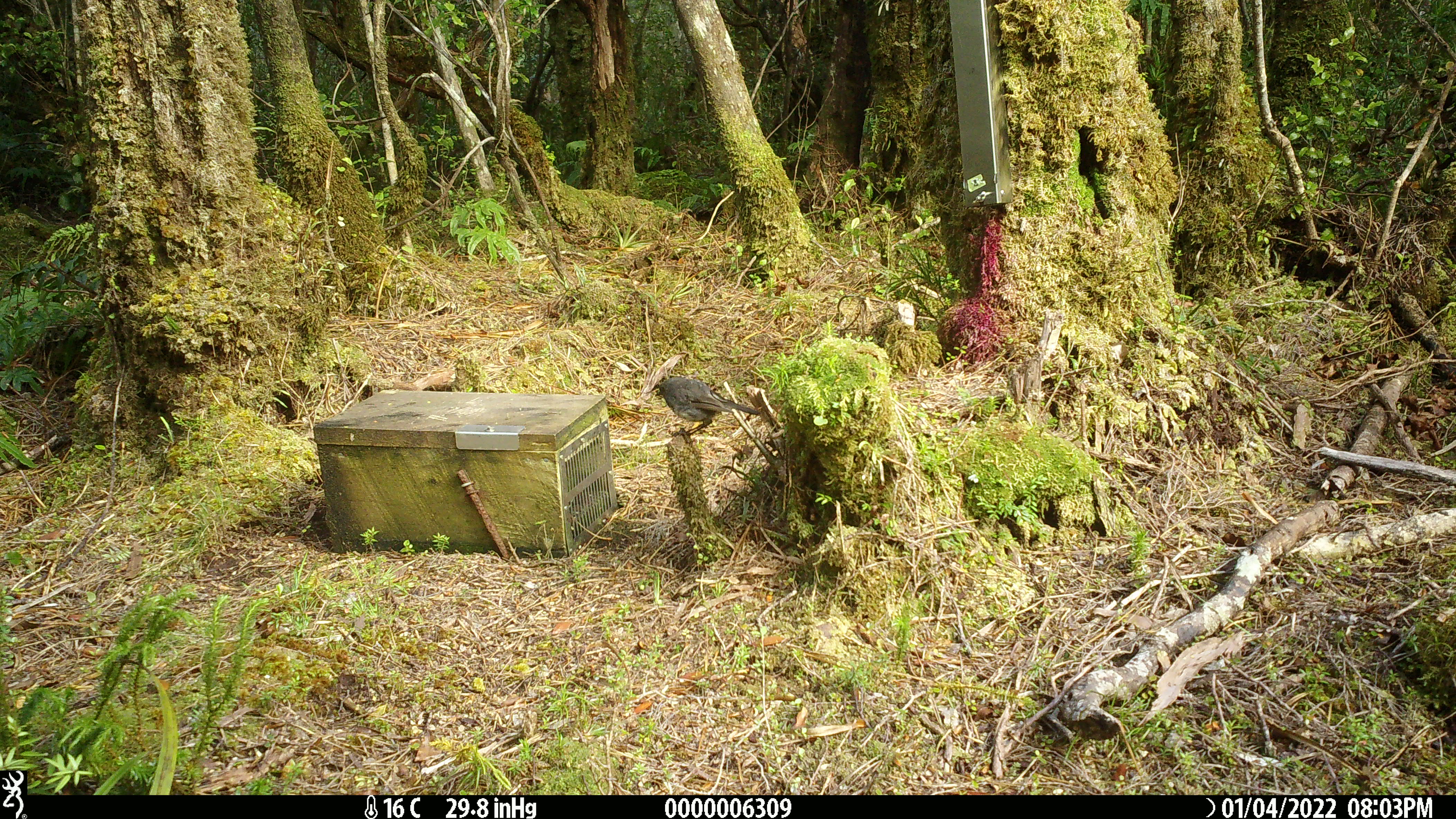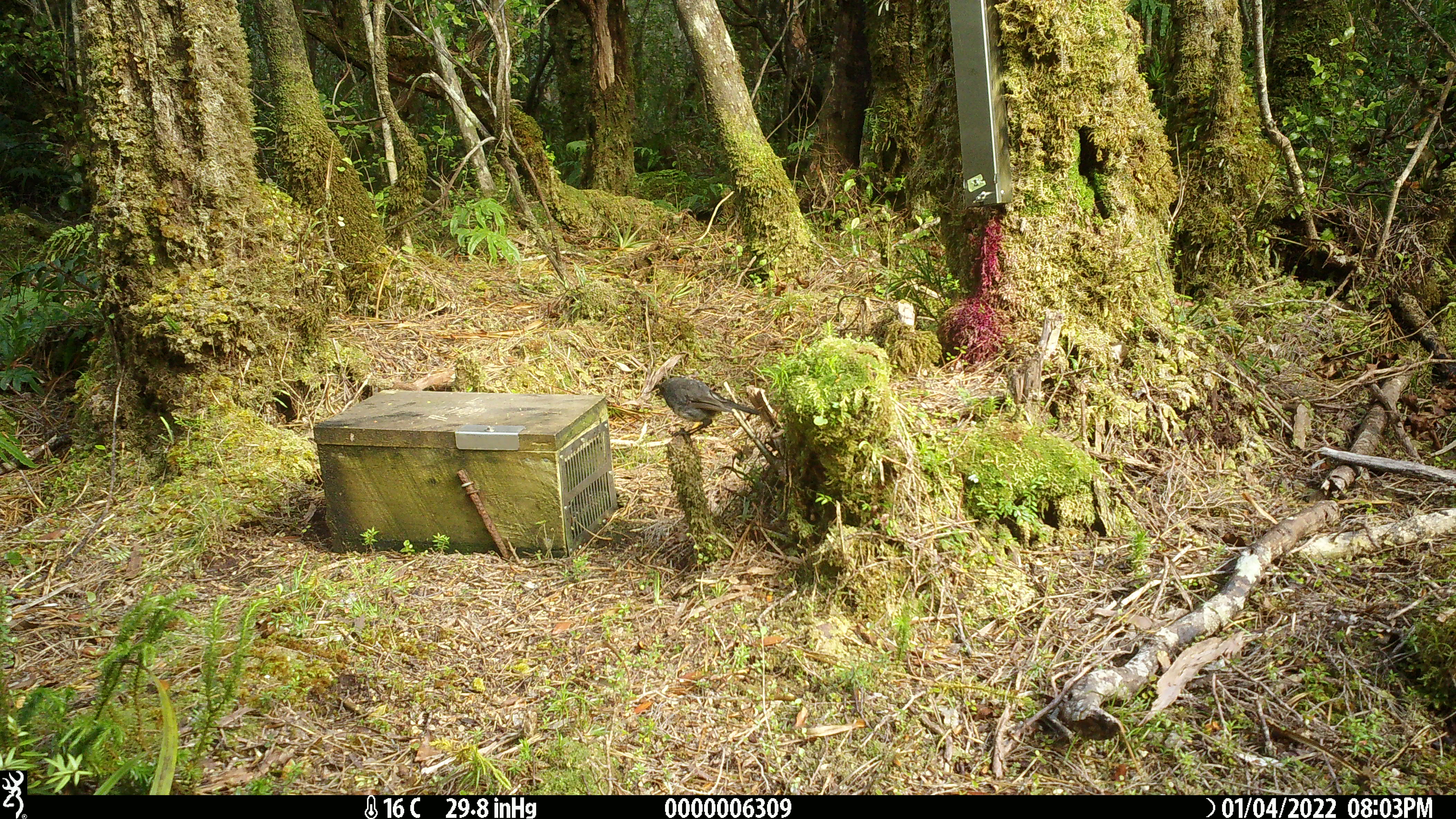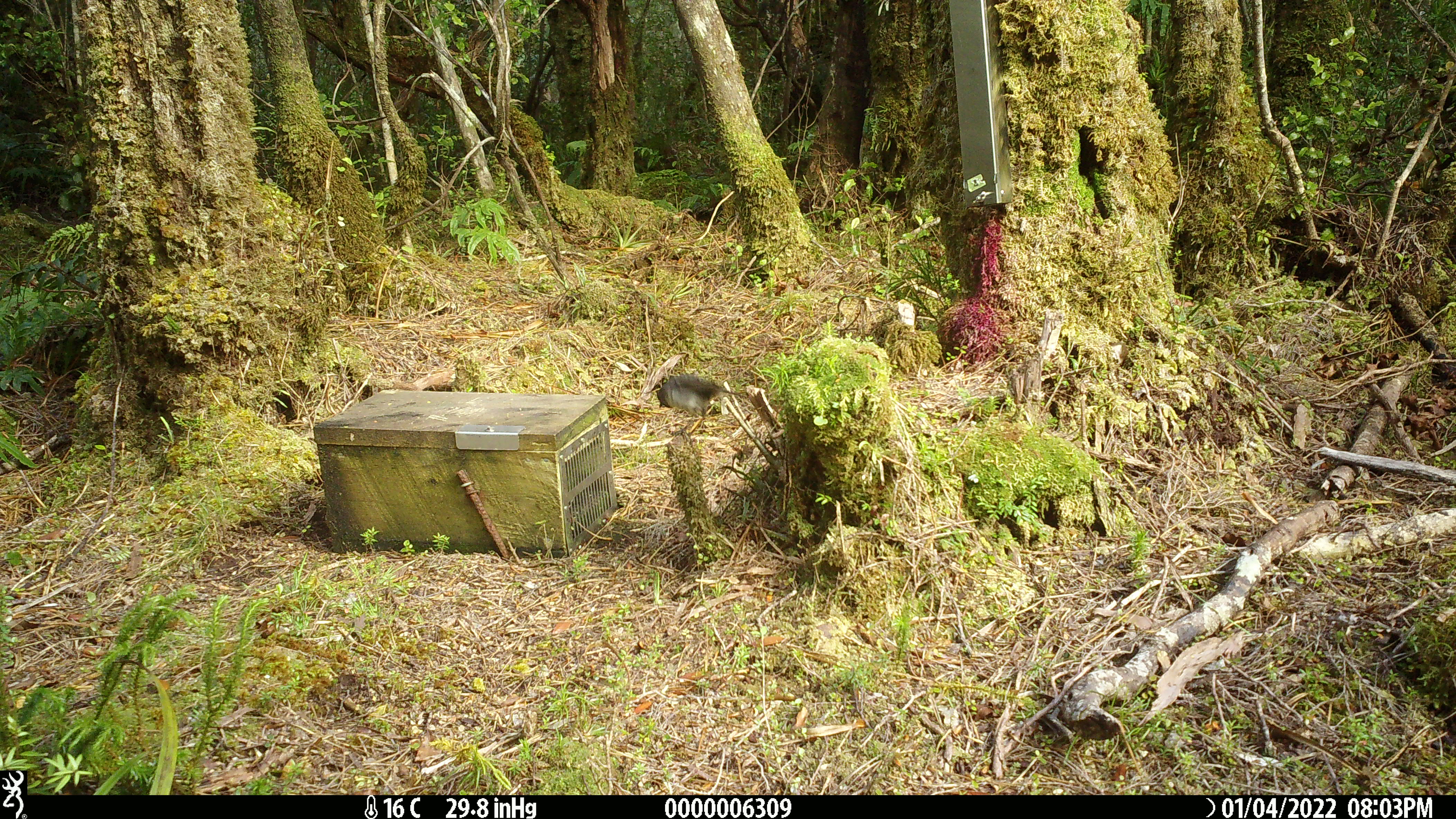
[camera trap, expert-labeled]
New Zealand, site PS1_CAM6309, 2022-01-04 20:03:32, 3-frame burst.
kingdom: Animalia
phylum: Chordata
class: Aves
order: Passeriformes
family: Petroicidae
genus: Petroica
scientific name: Petroica australis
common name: new zealand robin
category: robin